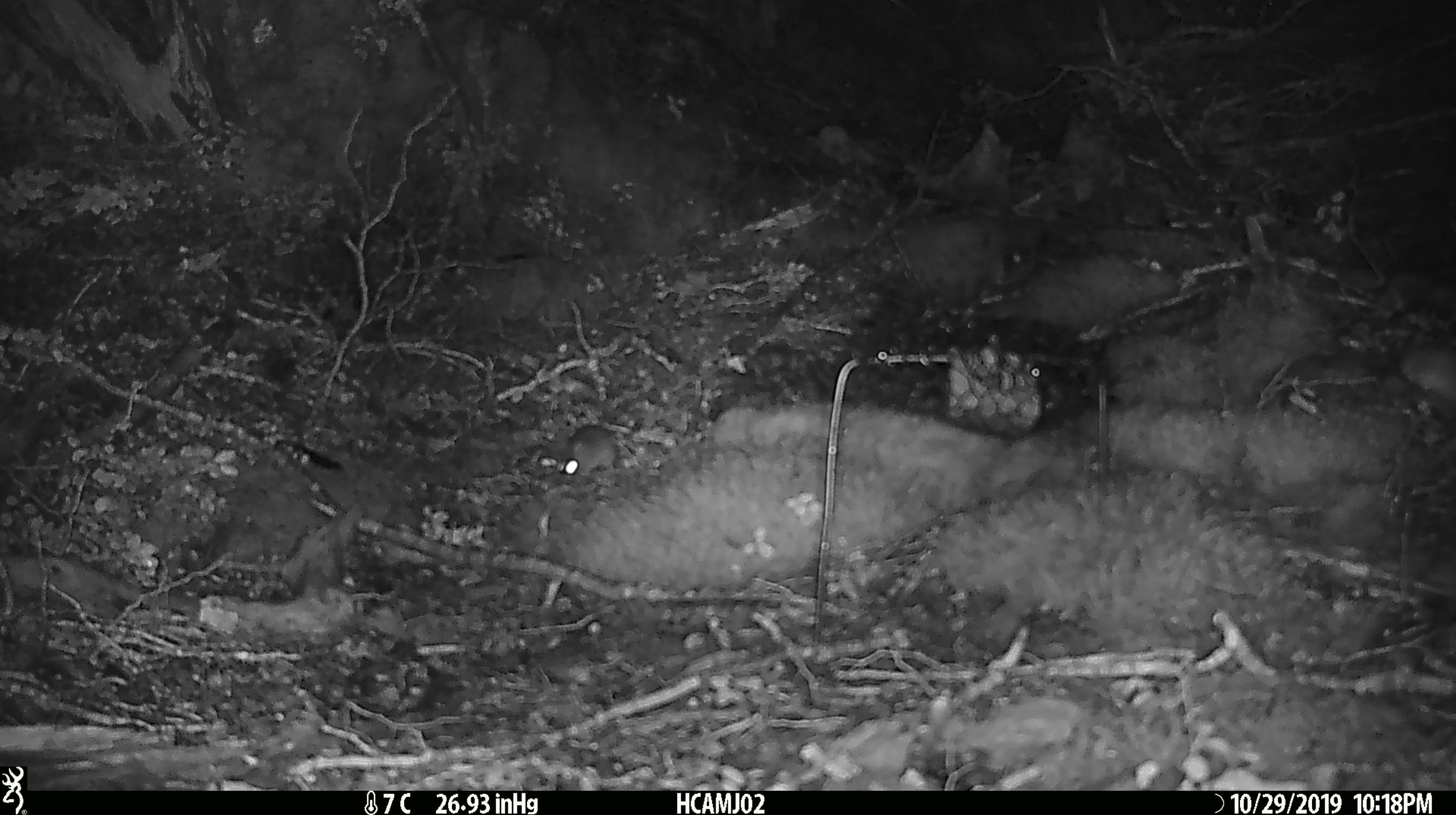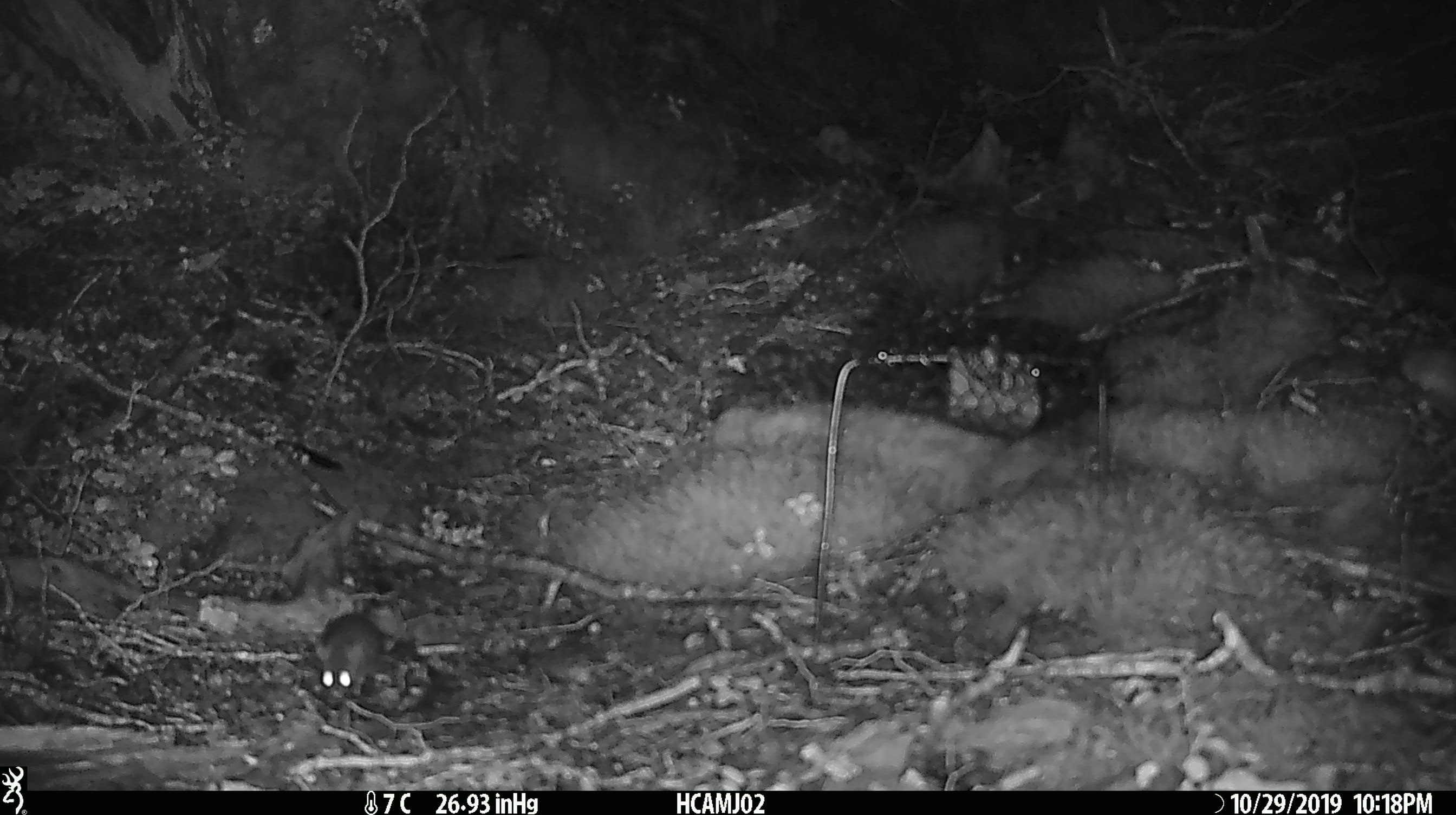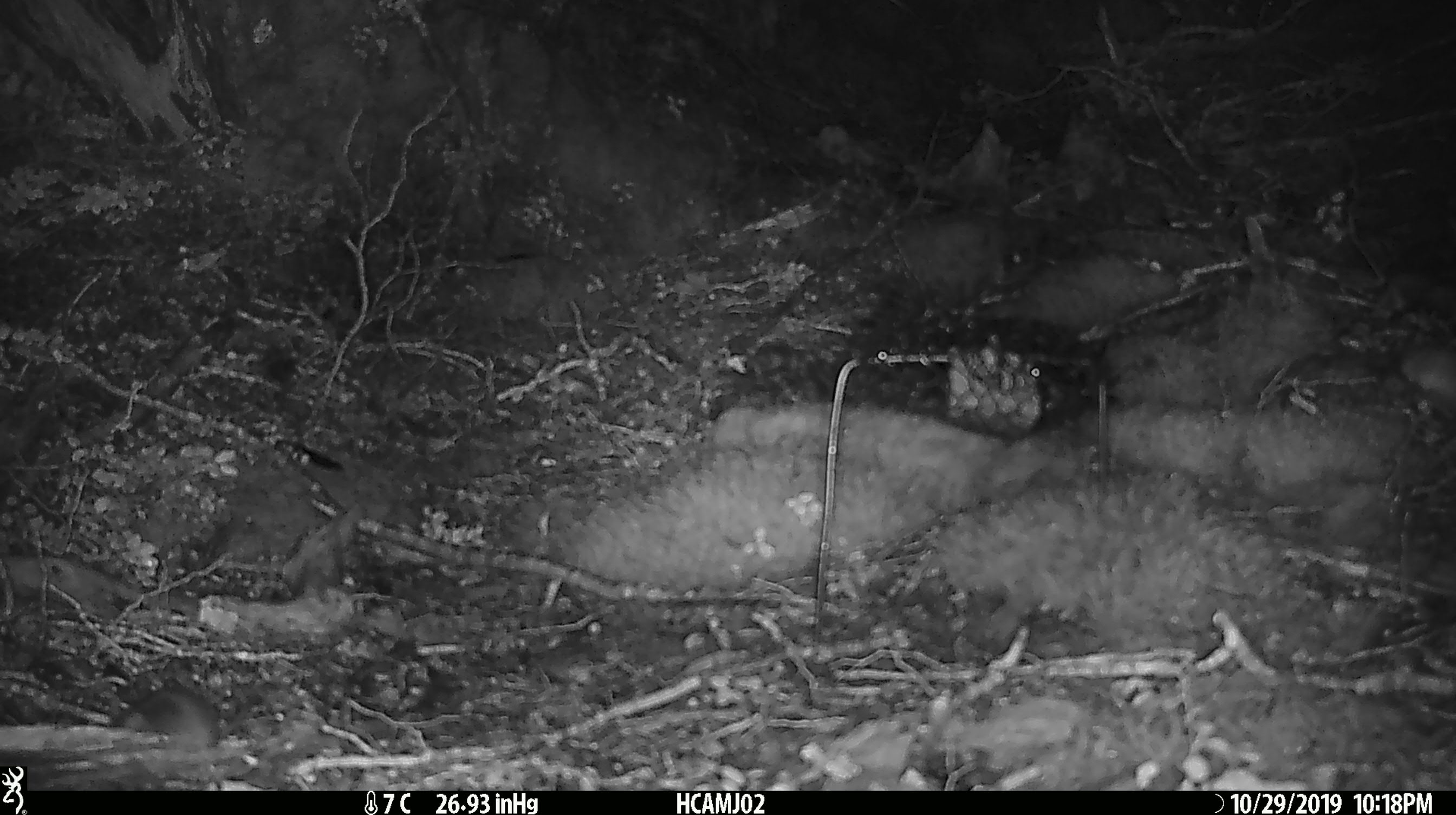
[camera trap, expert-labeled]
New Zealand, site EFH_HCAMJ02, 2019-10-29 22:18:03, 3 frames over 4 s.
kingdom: Animalia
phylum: Chordata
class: Mammalia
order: Rodentia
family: Muridae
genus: Mus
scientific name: Mus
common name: mouse